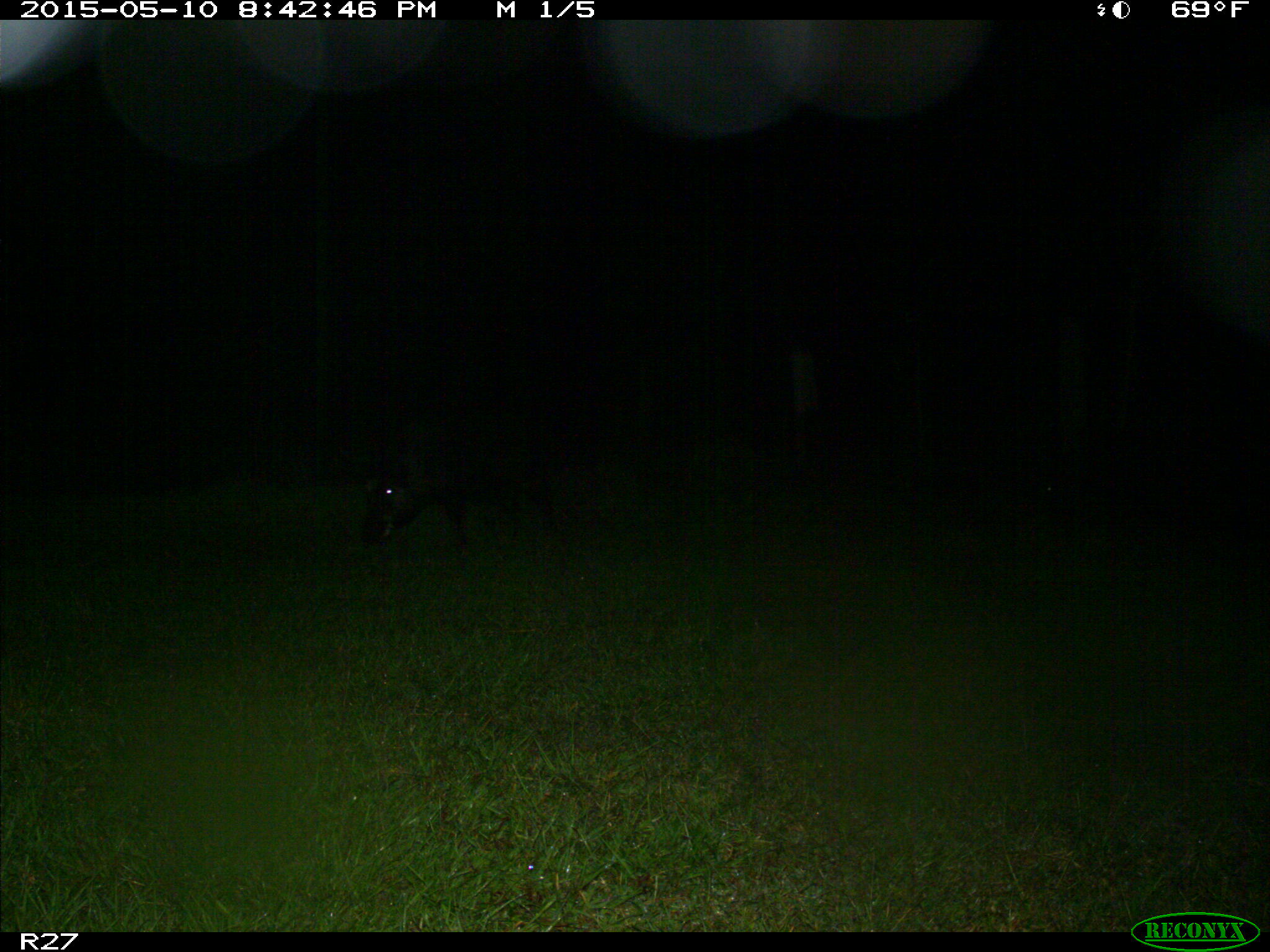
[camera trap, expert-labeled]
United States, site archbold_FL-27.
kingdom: Animalia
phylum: Chordata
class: Mammalia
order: Artiodactyla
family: Suidae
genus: Sus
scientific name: Sus scrofa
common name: wild boar